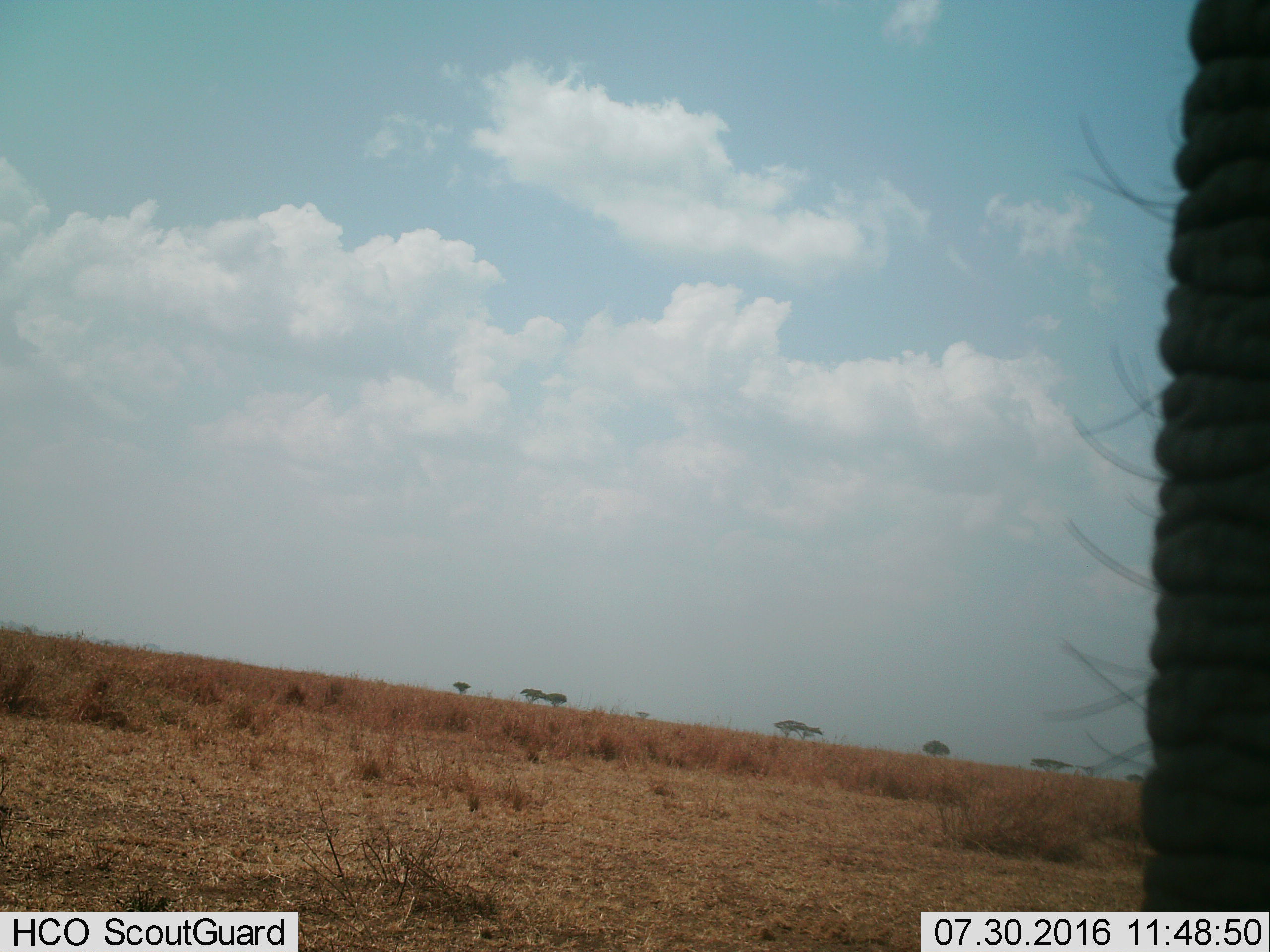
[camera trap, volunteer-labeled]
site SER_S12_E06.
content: unidentified animal